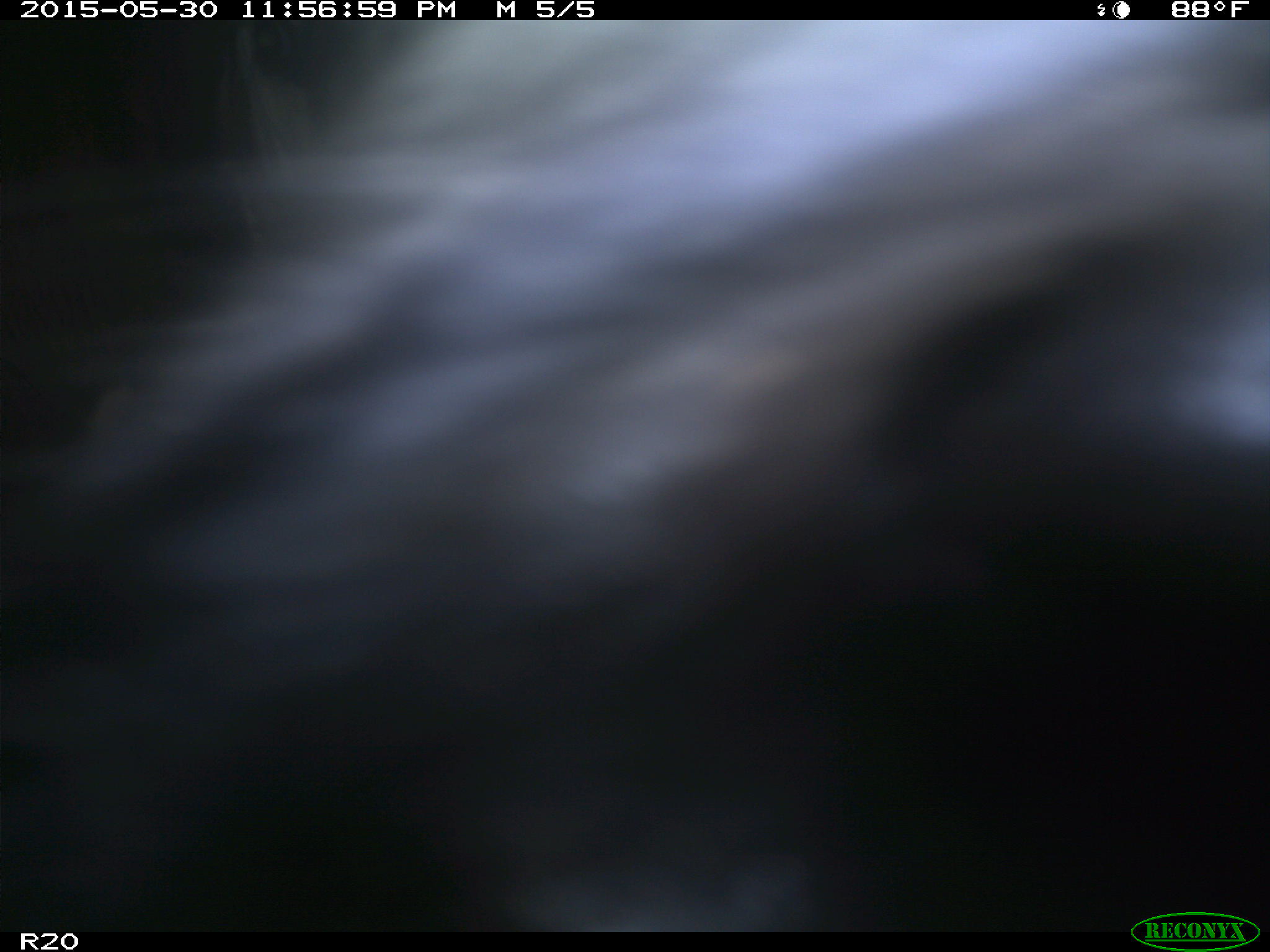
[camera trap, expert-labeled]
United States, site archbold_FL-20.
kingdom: Animalia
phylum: Chordata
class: Mammalia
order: Artiodactyla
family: Bovidae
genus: Bos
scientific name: Bos taurus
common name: domestic cow